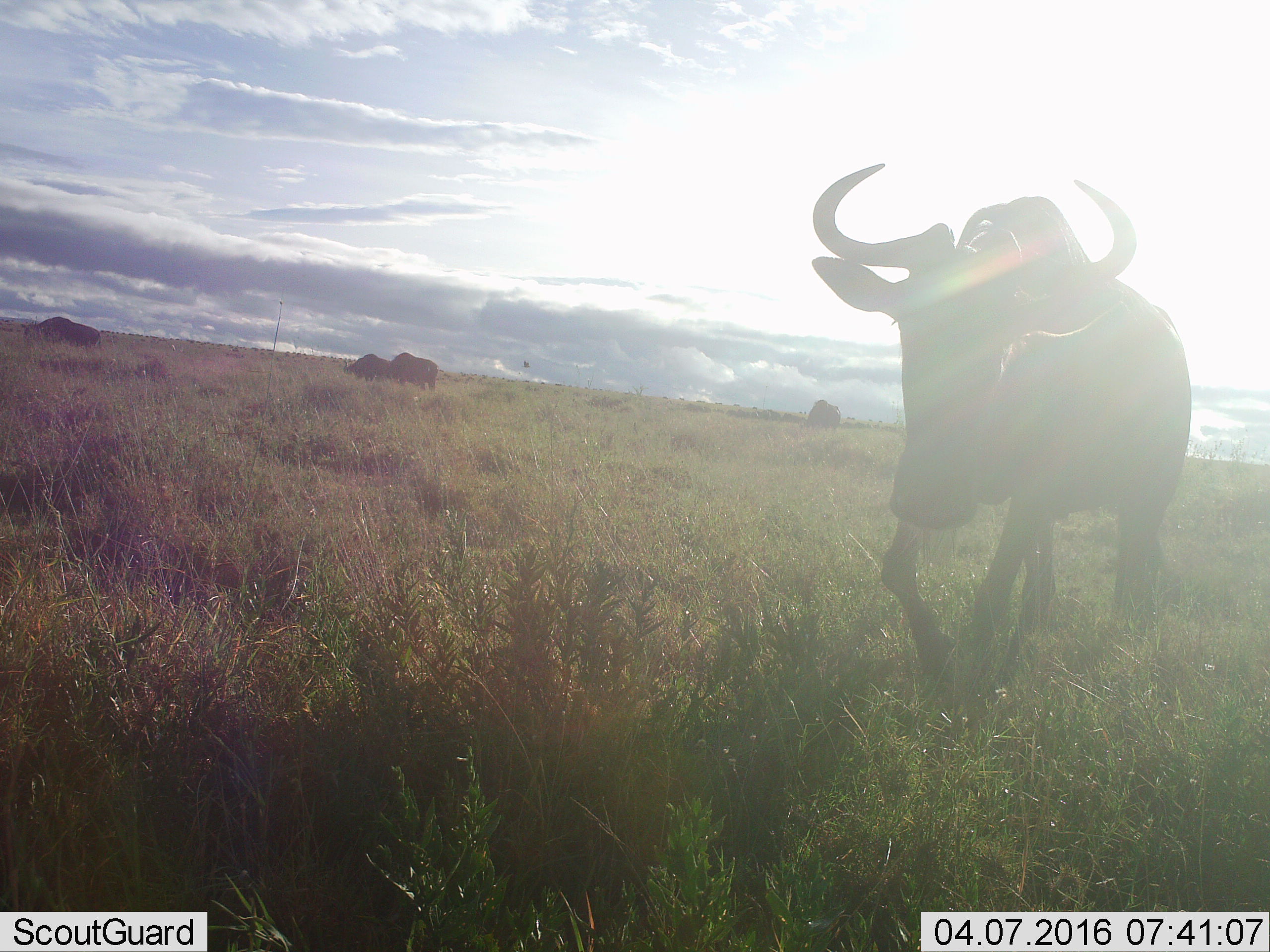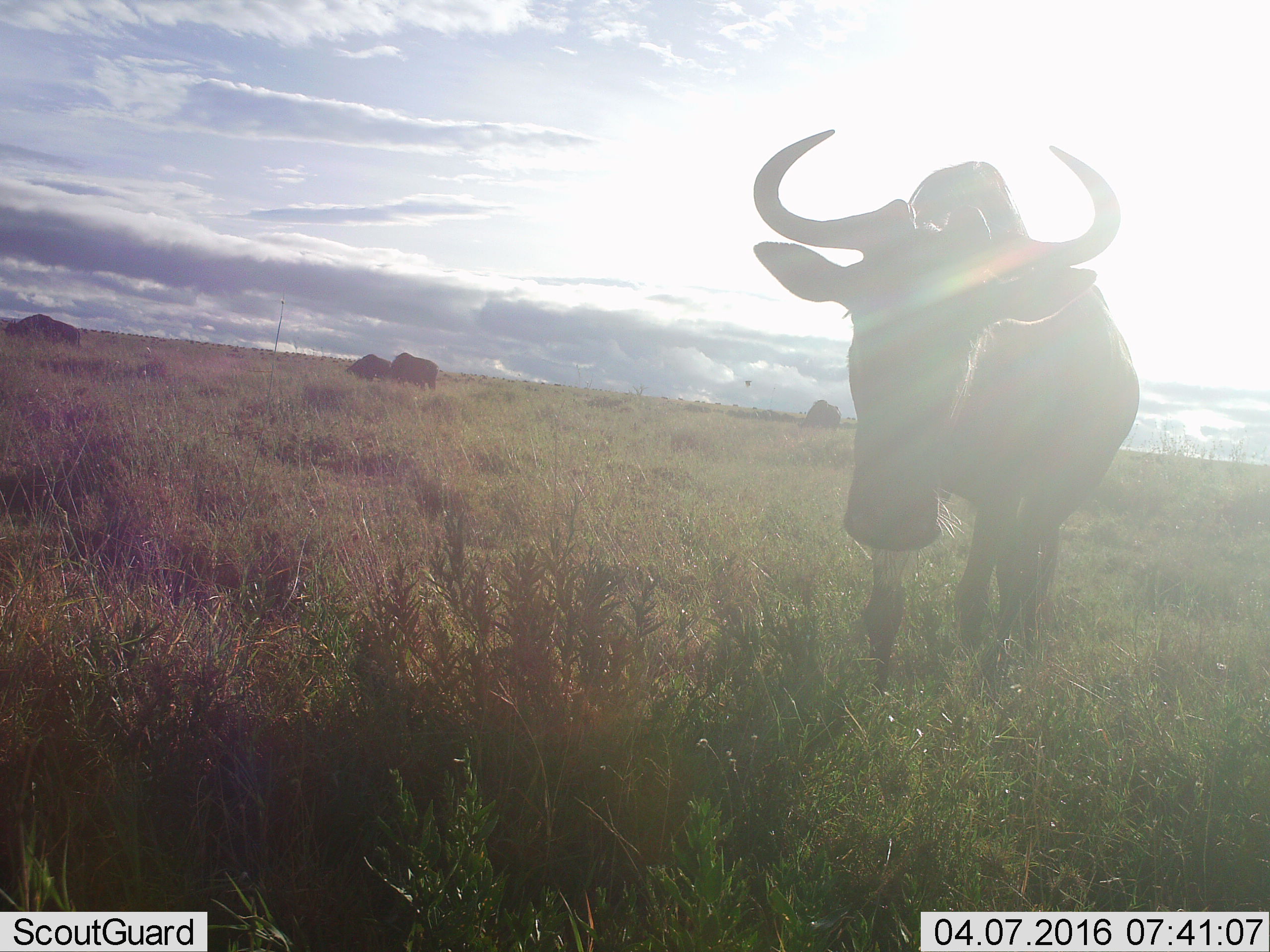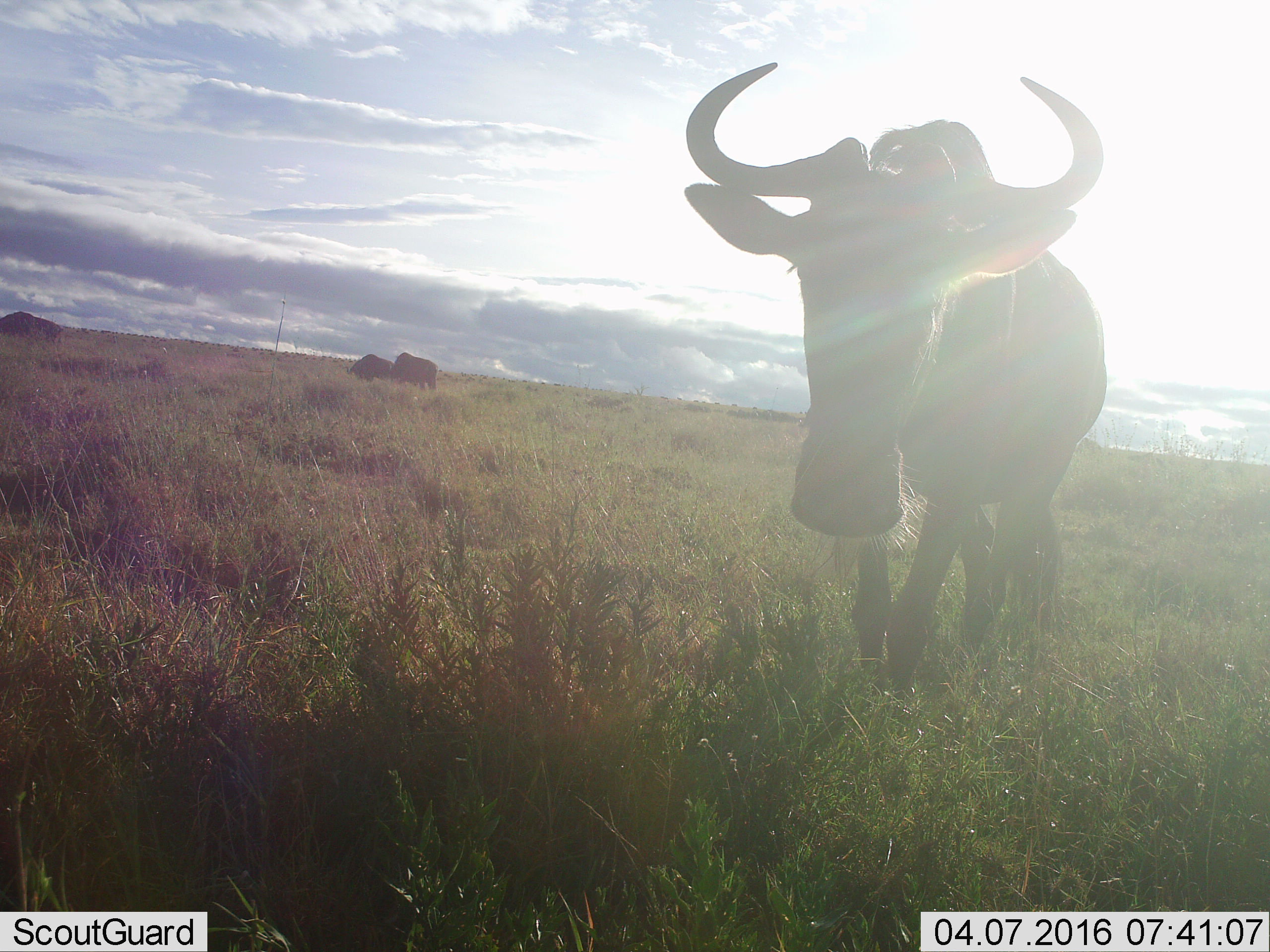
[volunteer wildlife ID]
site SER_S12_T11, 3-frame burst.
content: unidentified animal